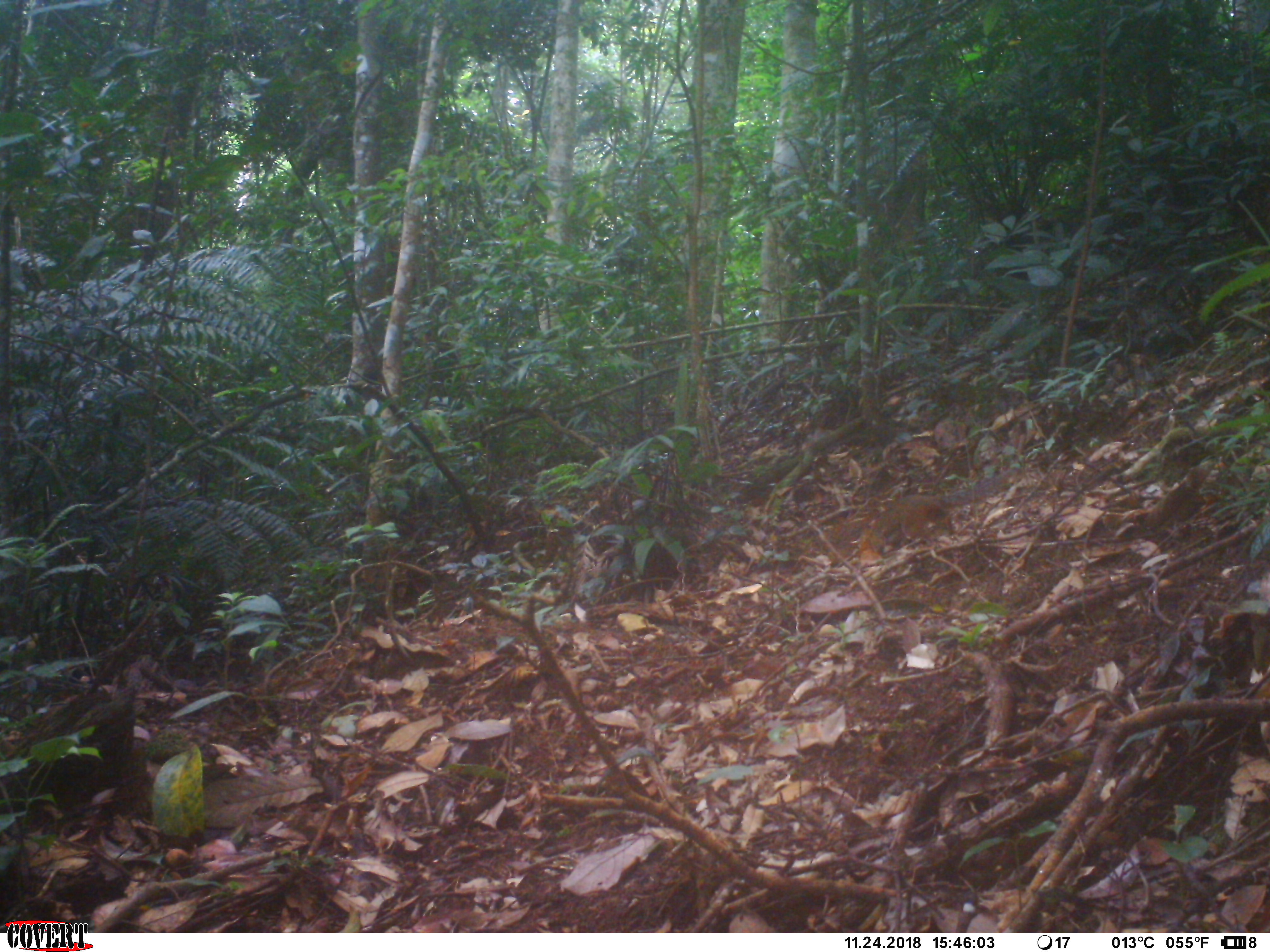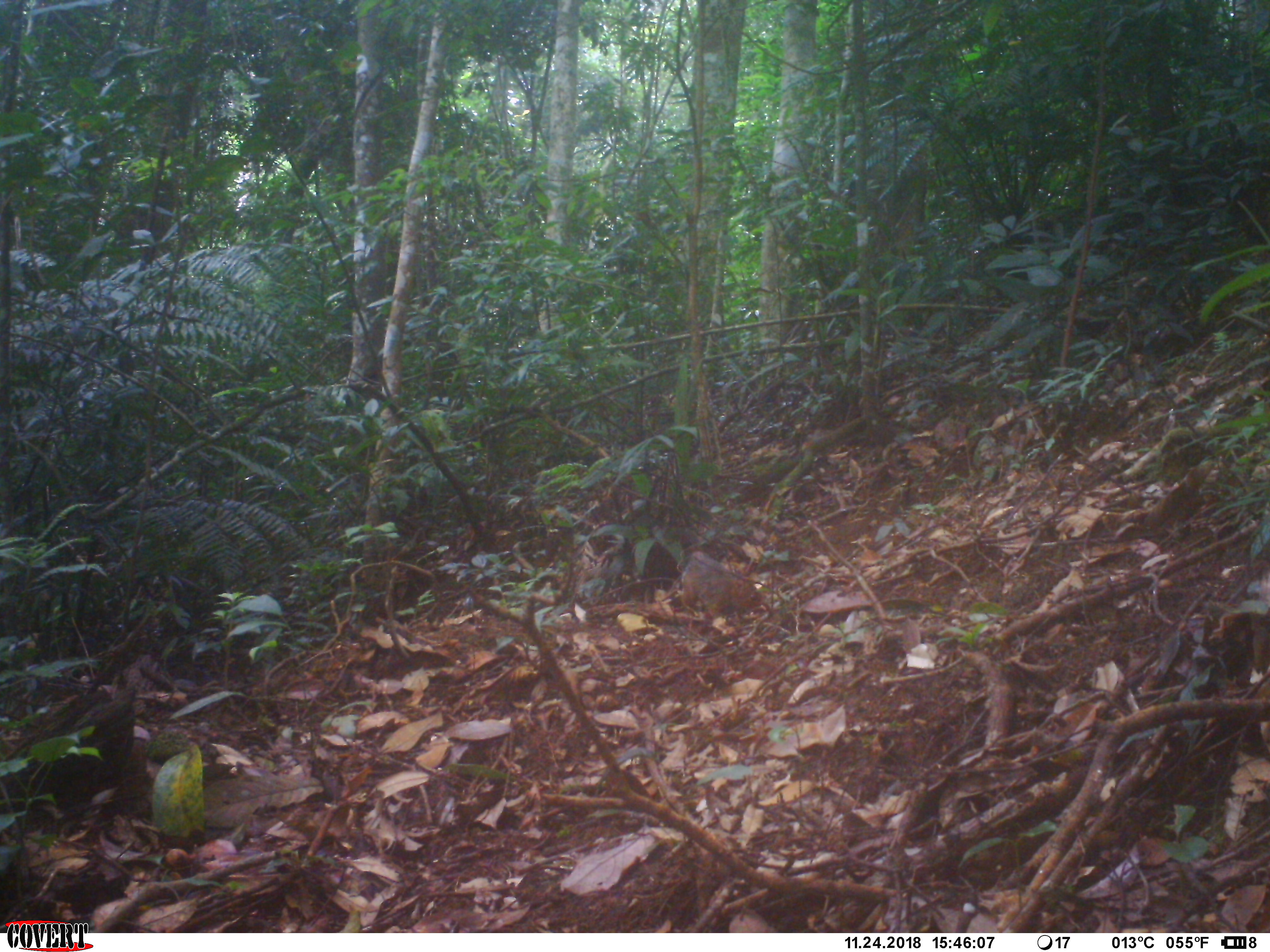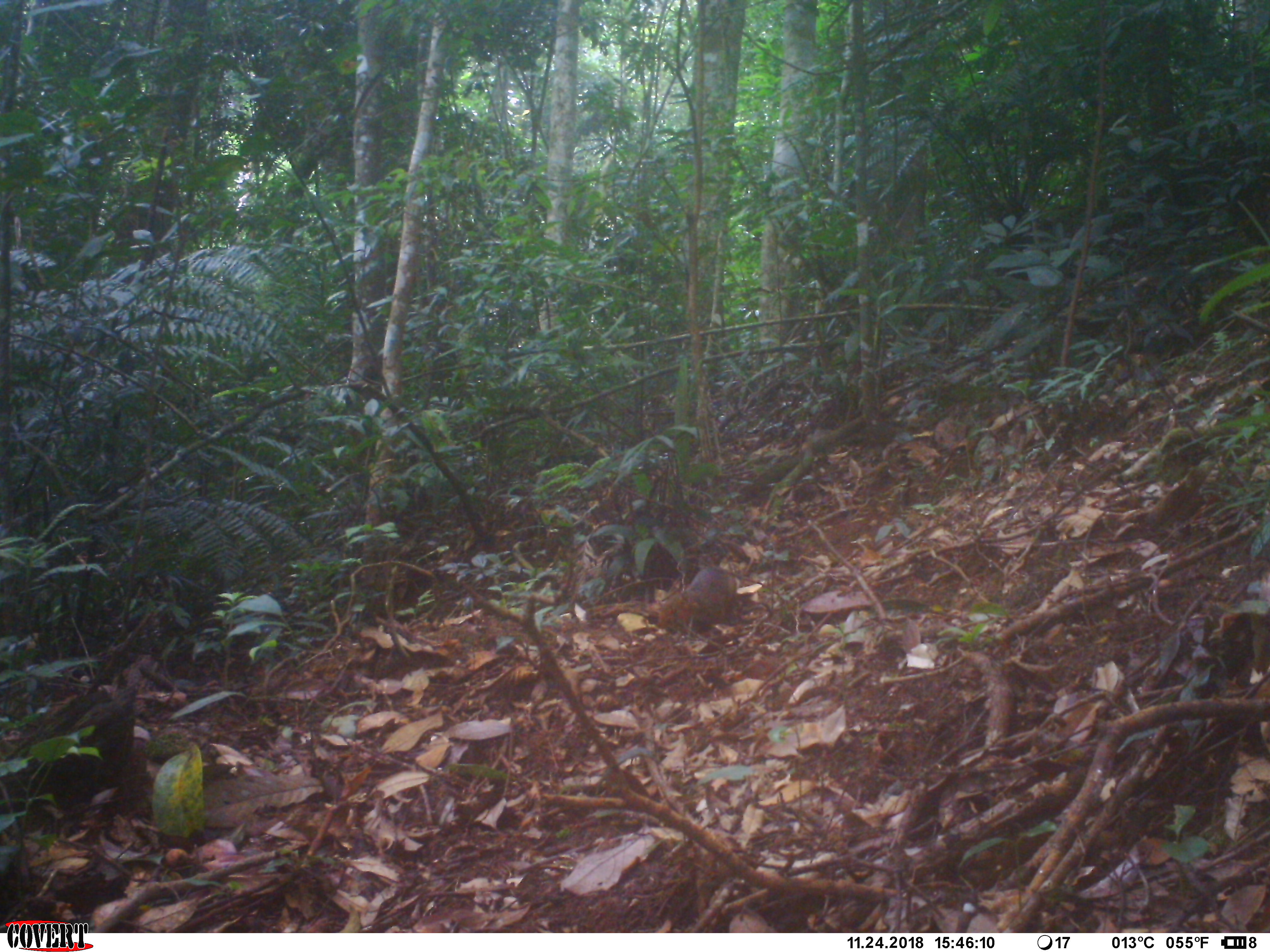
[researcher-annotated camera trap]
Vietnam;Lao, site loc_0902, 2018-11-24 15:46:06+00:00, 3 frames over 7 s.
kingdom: Animalia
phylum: Chordata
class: Mammalia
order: Rodentia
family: Sciuridae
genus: Dremomys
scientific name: Dremomys rufigenis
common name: red-cheeked squirrel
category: red cheeked squirrel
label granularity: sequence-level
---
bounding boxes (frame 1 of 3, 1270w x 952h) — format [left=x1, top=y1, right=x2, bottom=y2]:
red cheeked squirrel: [left=830, top=471, right=1006, bottom=551]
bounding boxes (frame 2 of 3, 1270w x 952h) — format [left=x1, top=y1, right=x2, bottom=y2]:
red cheeked squirrel: [left=680, top=550, right=761, bottom=616]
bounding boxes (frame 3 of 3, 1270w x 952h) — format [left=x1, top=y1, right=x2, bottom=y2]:
red cheeked squirrel: [left=657, top=567, right=738, bottom=635]